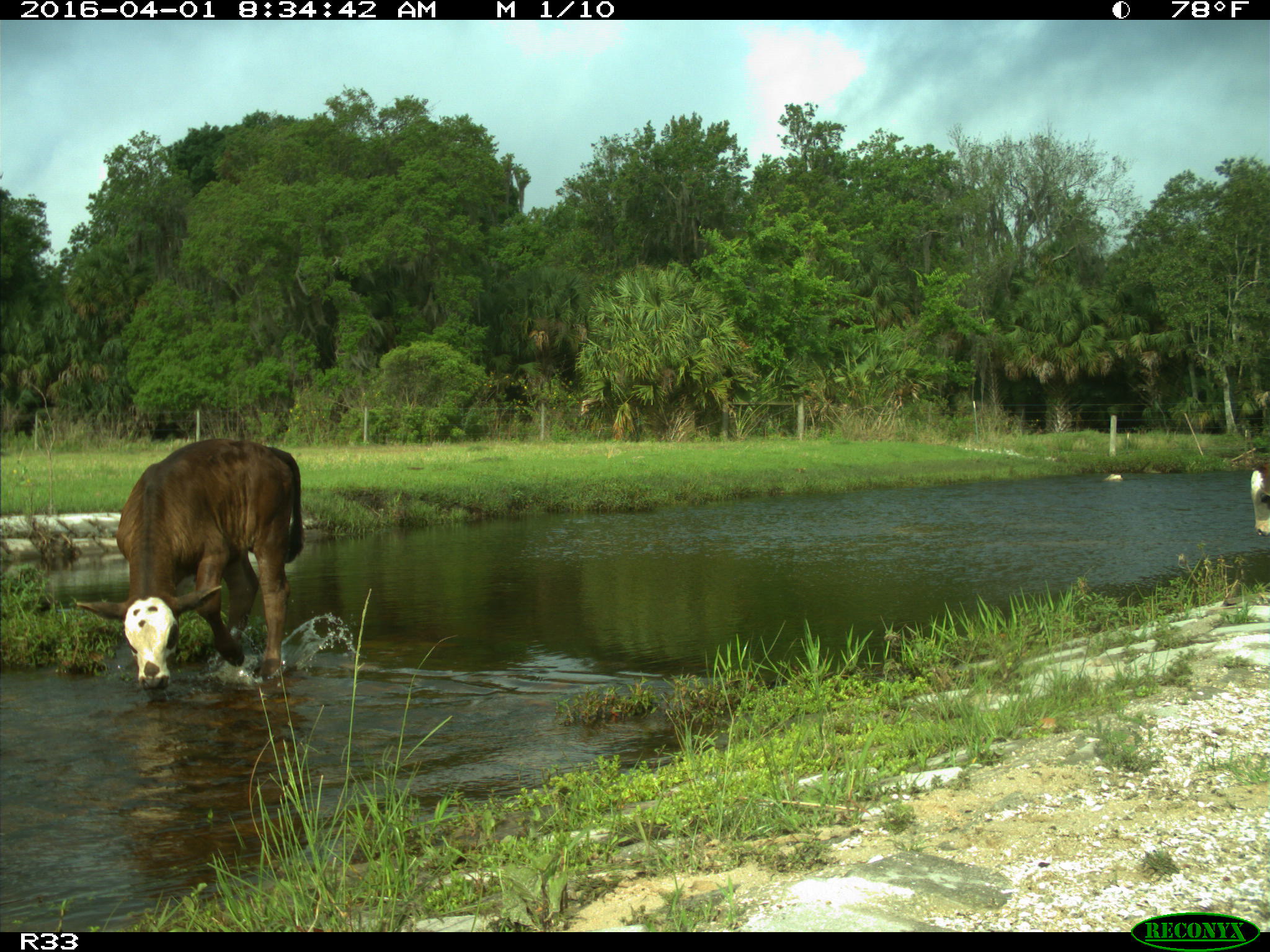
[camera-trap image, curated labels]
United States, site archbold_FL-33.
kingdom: Animalia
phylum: Chordata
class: Mammalia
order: Artiodactyla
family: Bovidae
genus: Bos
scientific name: Bos taurus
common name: domestic cow